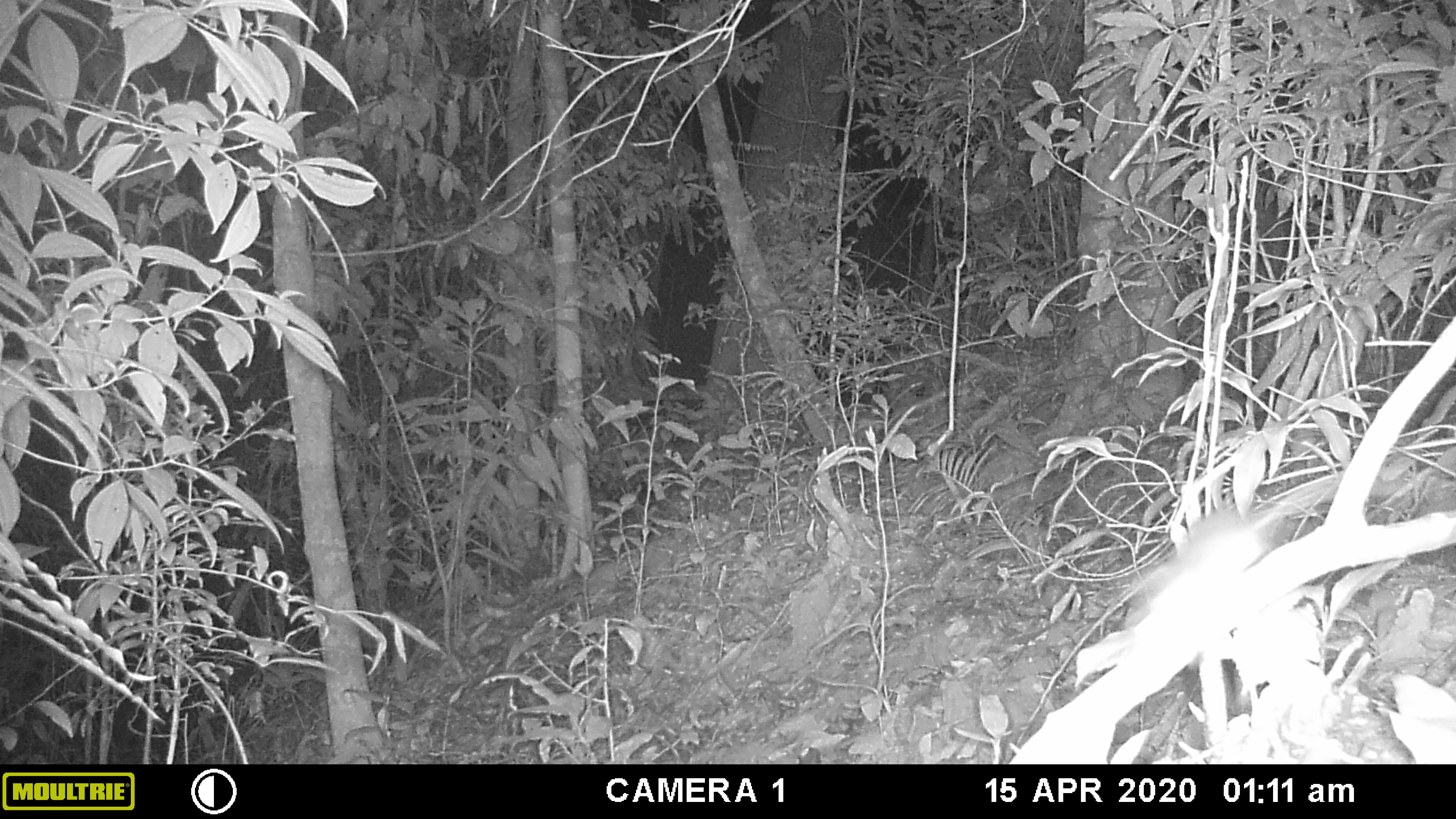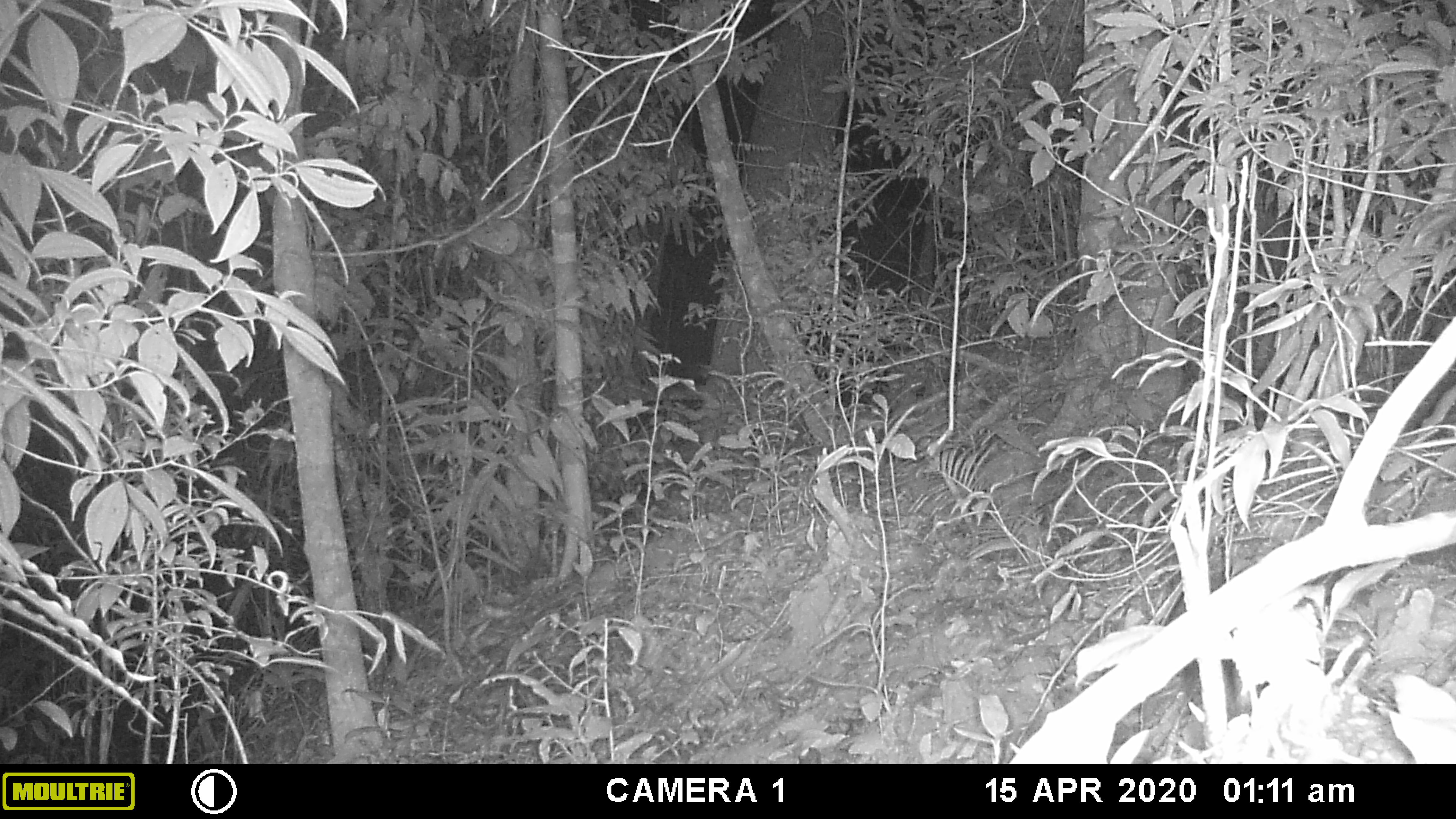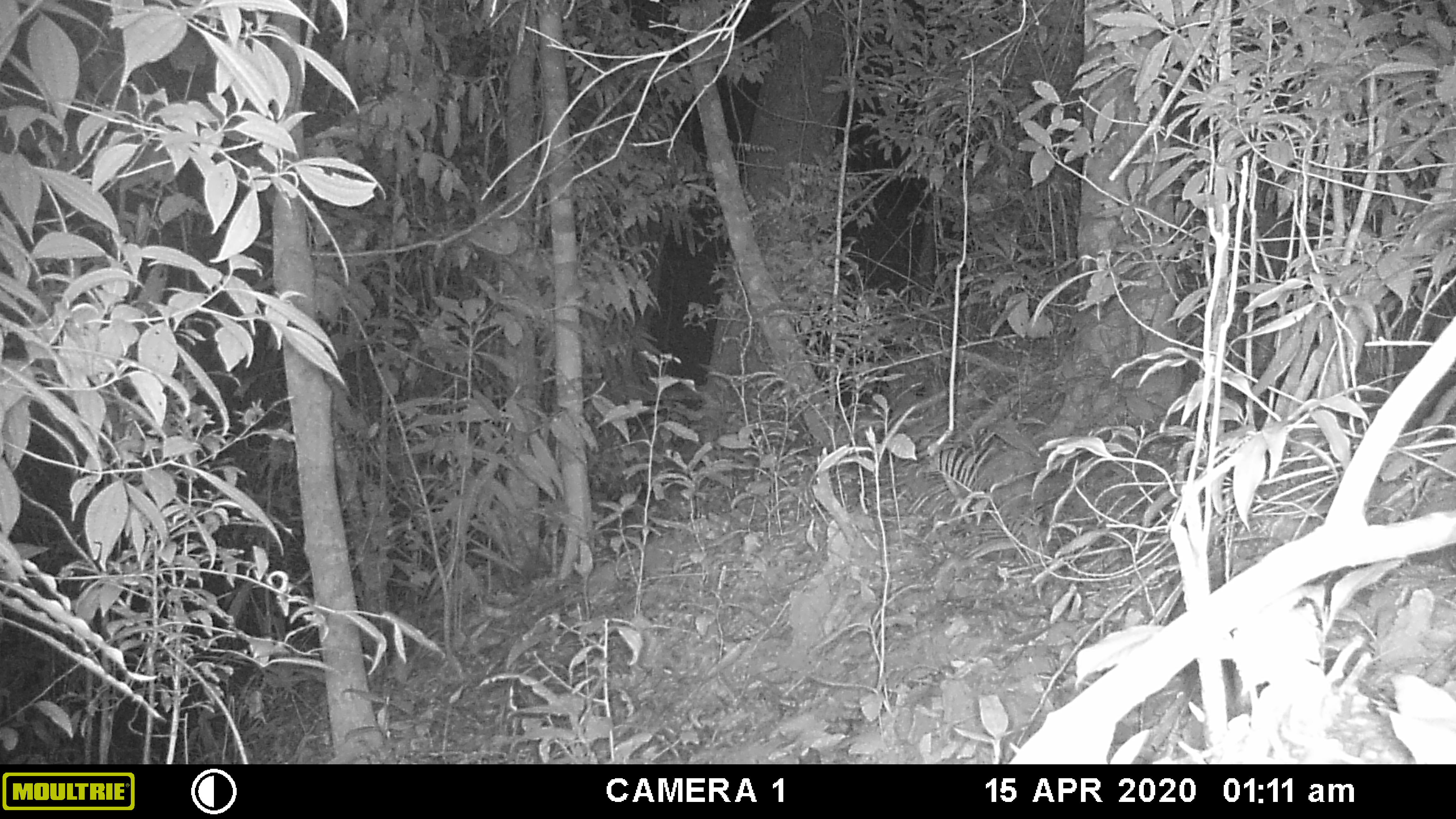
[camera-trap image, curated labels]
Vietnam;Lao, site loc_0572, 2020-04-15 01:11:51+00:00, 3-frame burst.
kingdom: Animalia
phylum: Chordata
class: Mammalia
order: Rodentia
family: Muridae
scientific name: Muridae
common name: old-world mice and rats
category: unidentified murid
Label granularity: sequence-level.